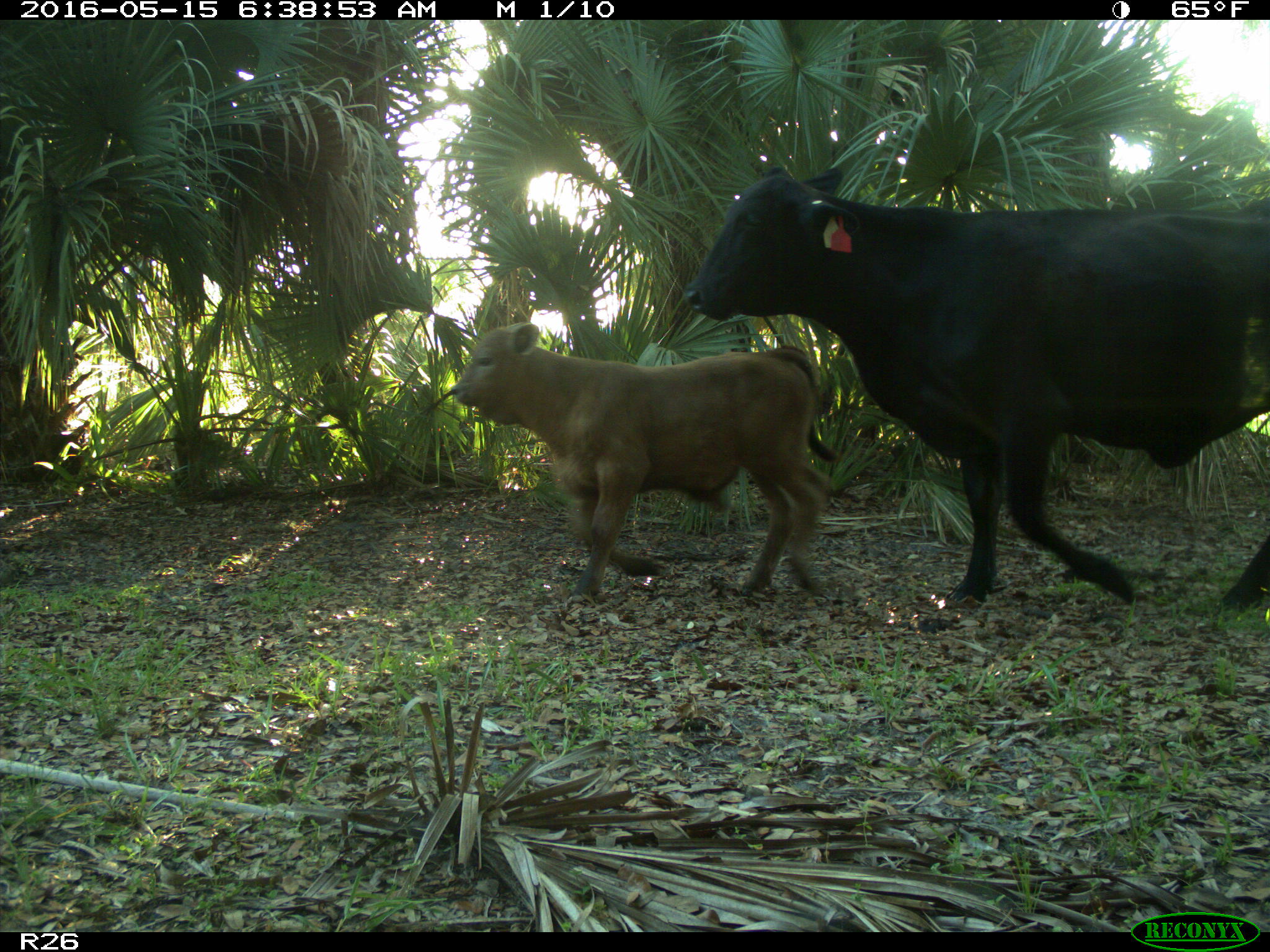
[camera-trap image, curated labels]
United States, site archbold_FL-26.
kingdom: Animalia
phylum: Chordata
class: Mammalia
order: Artiodactyla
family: Bovidae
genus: Bos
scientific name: Bos taurus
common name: domestic cow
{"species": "Bos taurus (domestic cow)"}